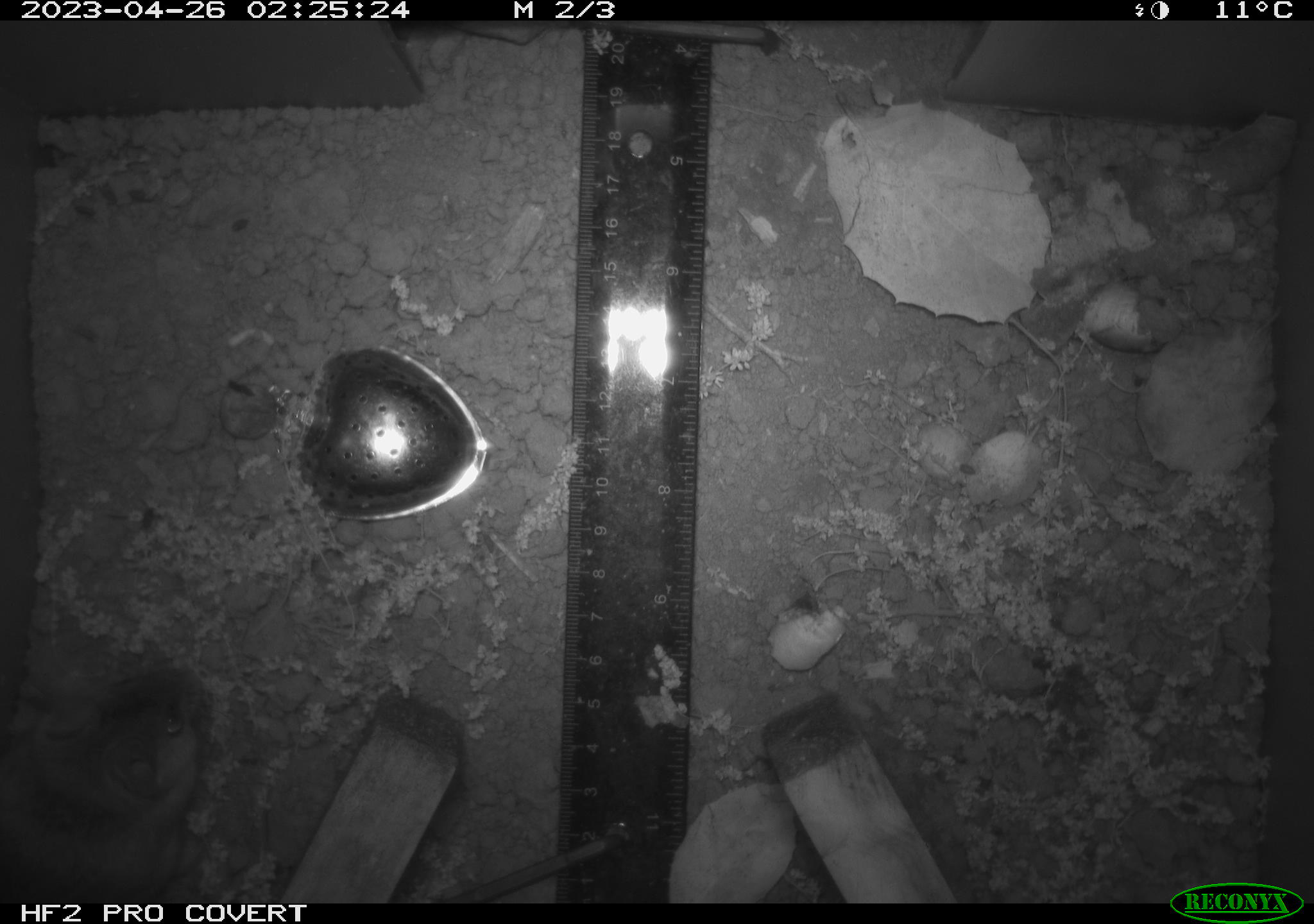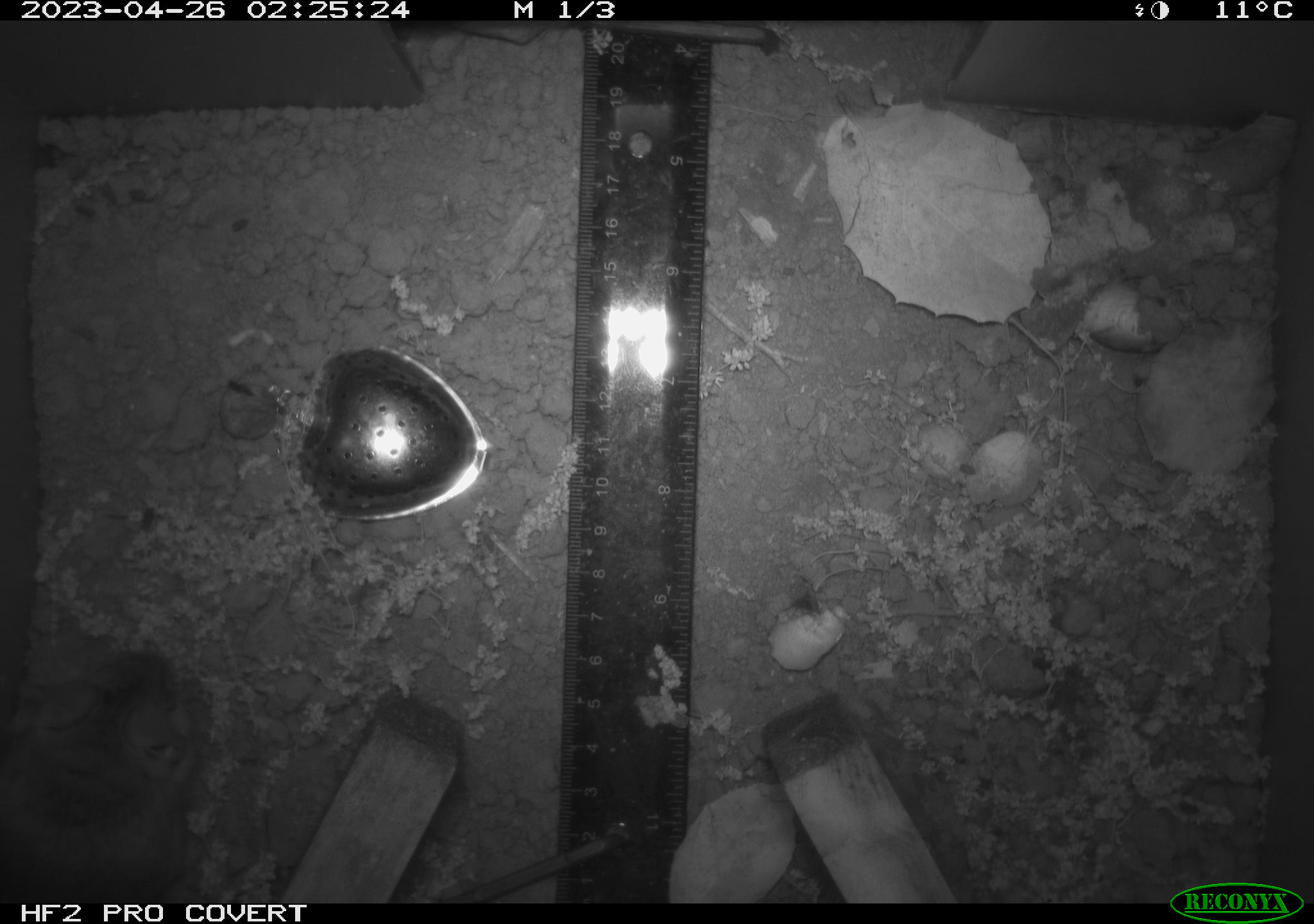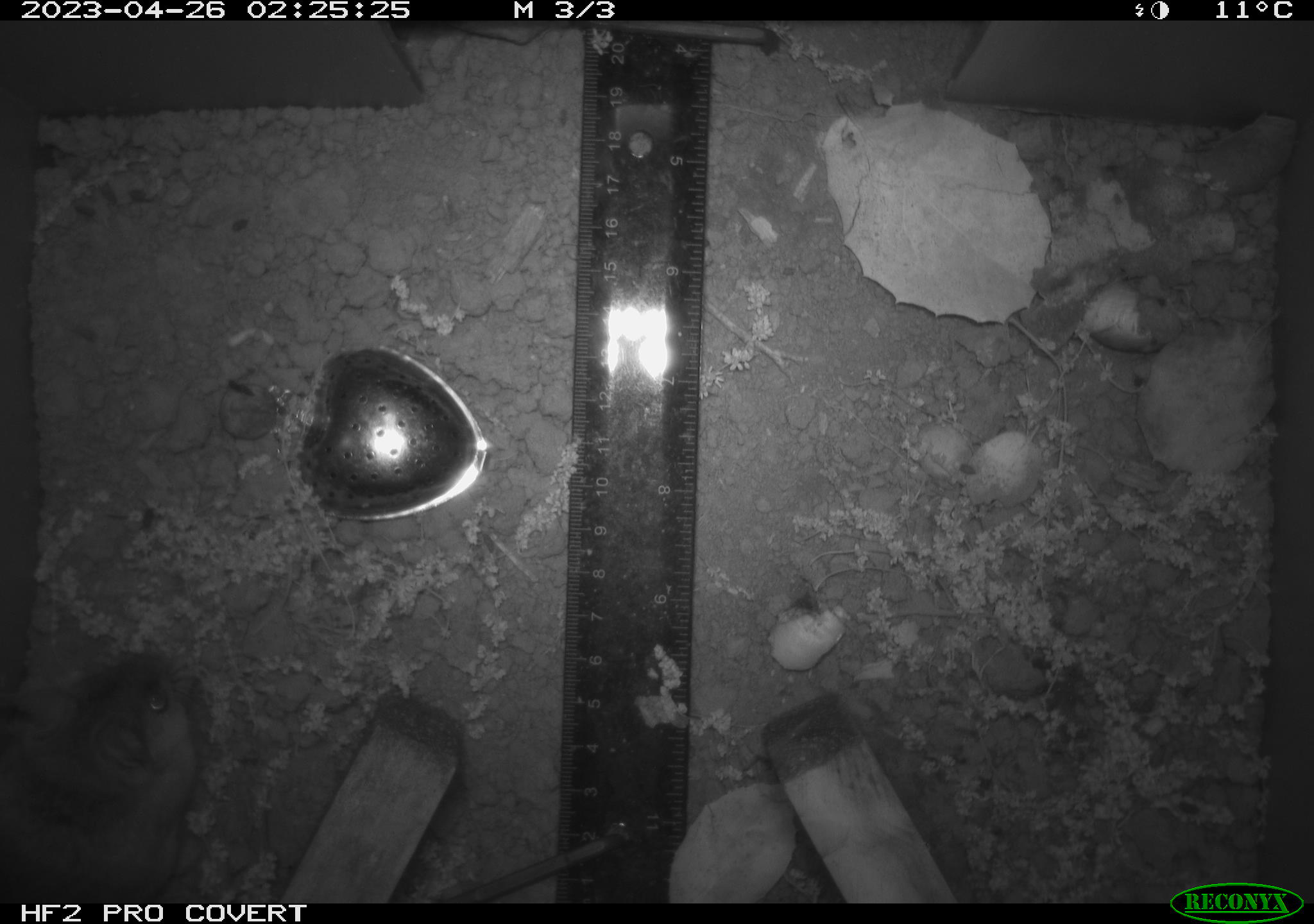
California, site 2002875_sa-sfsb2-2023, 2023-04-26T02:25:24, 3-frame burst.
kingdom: Animalia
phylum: Chordata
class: Mammalia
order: Rodentia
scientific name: Rodentia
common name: mouse species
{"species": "mouse species (Rodentia)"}